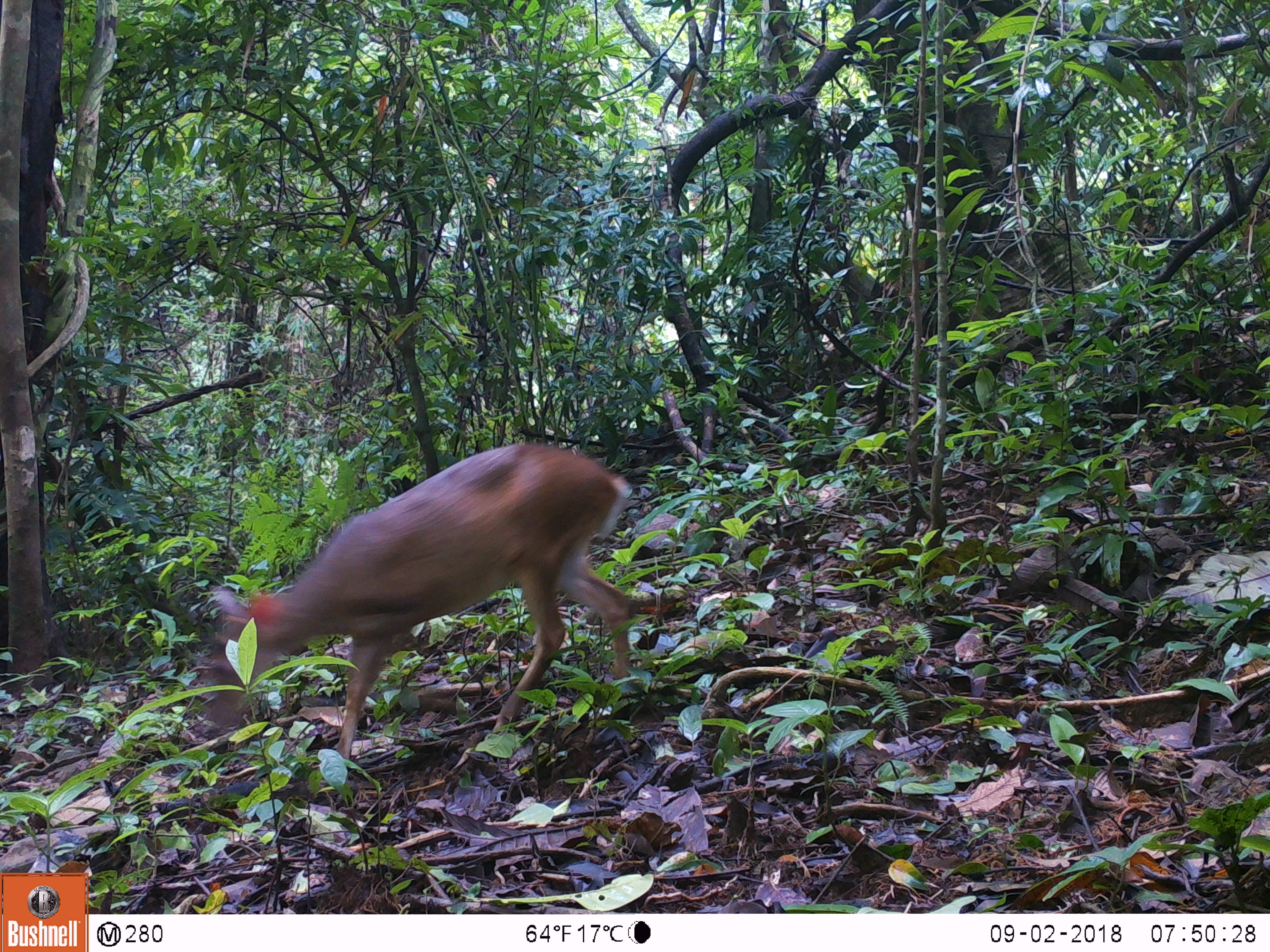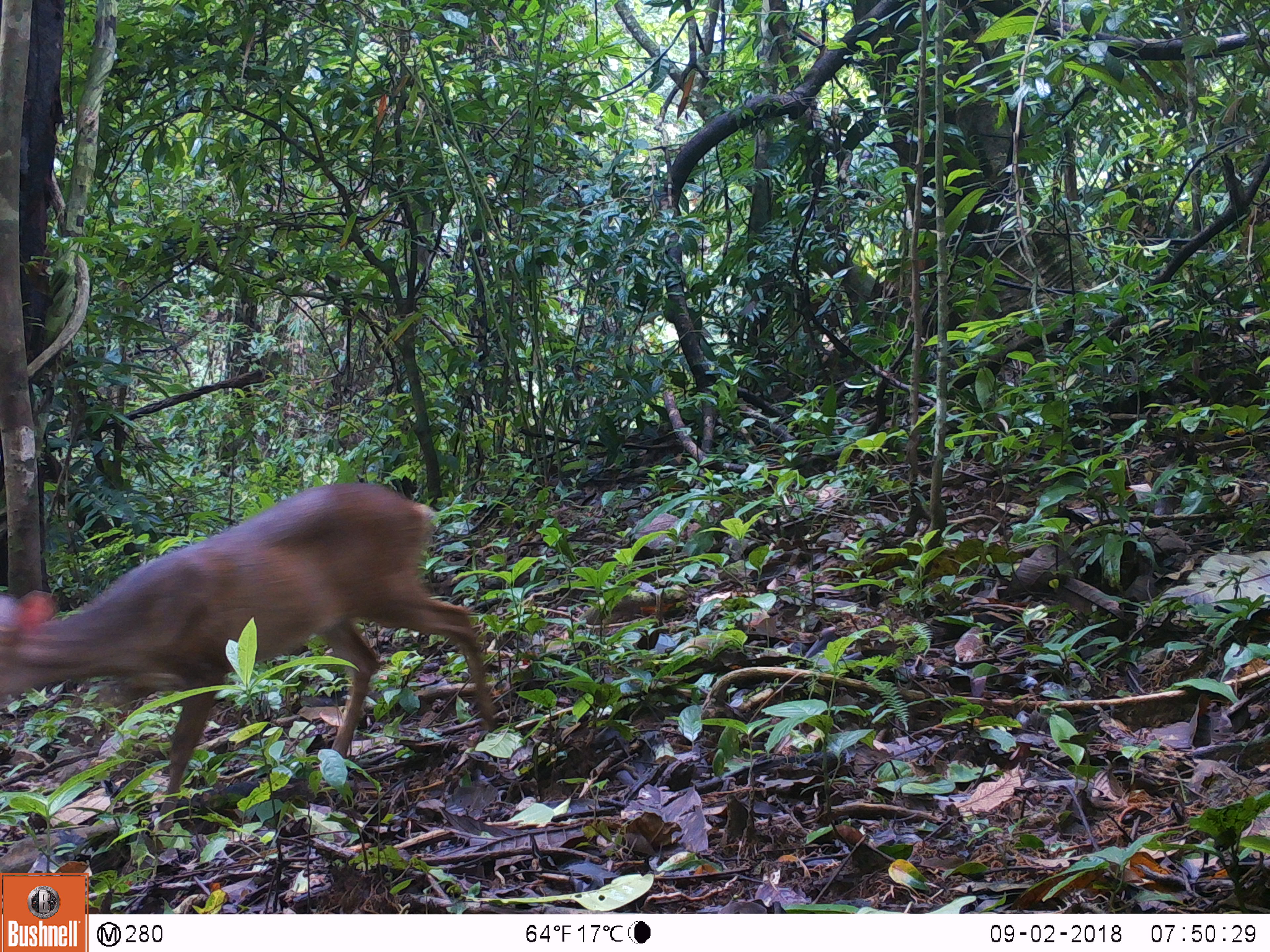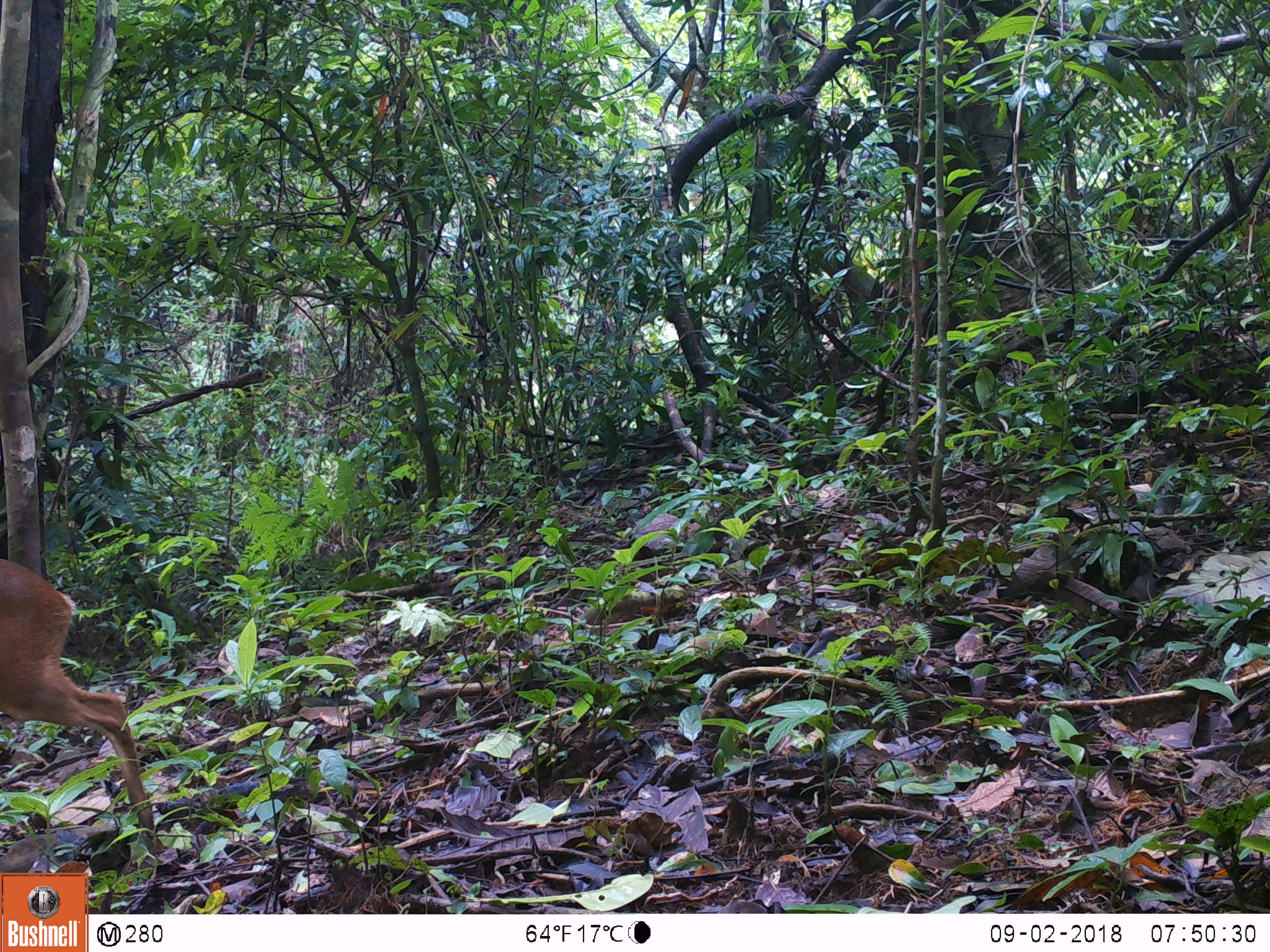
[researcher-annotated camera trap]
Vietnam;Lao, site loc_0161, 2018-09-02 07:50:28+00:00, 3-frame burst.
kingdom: Animalia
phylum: Chordata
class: Mammalia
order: Artiodactyla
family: Cervidae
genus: Muntiacus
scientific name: Muntiacus vuquangensis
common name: large-antlered muntjac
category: large antlered muntjac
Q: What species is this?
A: Large antlered muntjac (large-antlered muntjac) (Muntiacus vuquangensis).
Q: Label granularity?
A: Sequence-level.